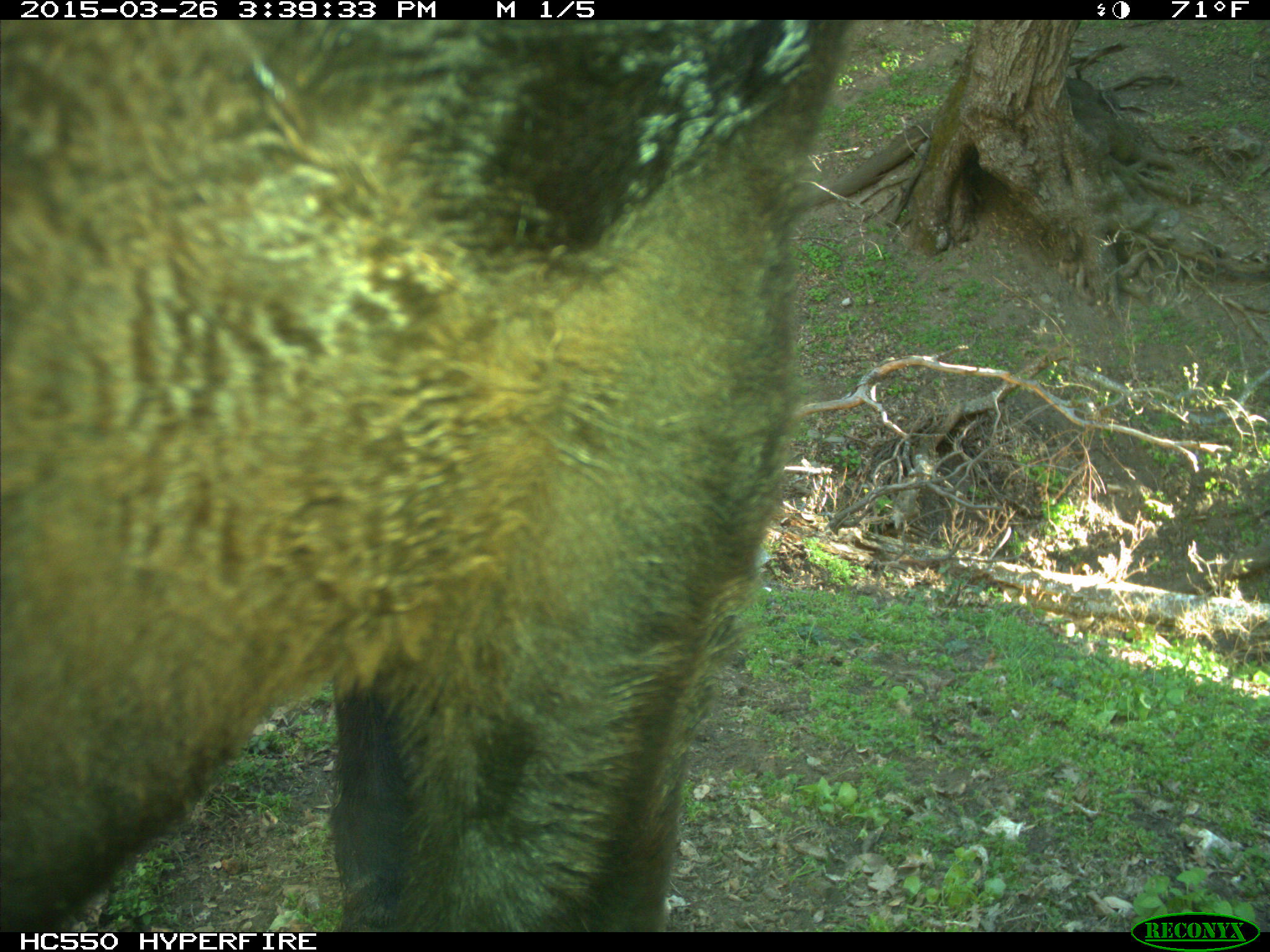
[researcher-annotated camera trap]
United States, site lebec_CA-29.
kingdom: Animalia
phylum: Chordata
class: Mammalia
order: Artiodactyla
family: Bovidae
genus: Bos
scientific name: Bos taurus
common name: domestic cow